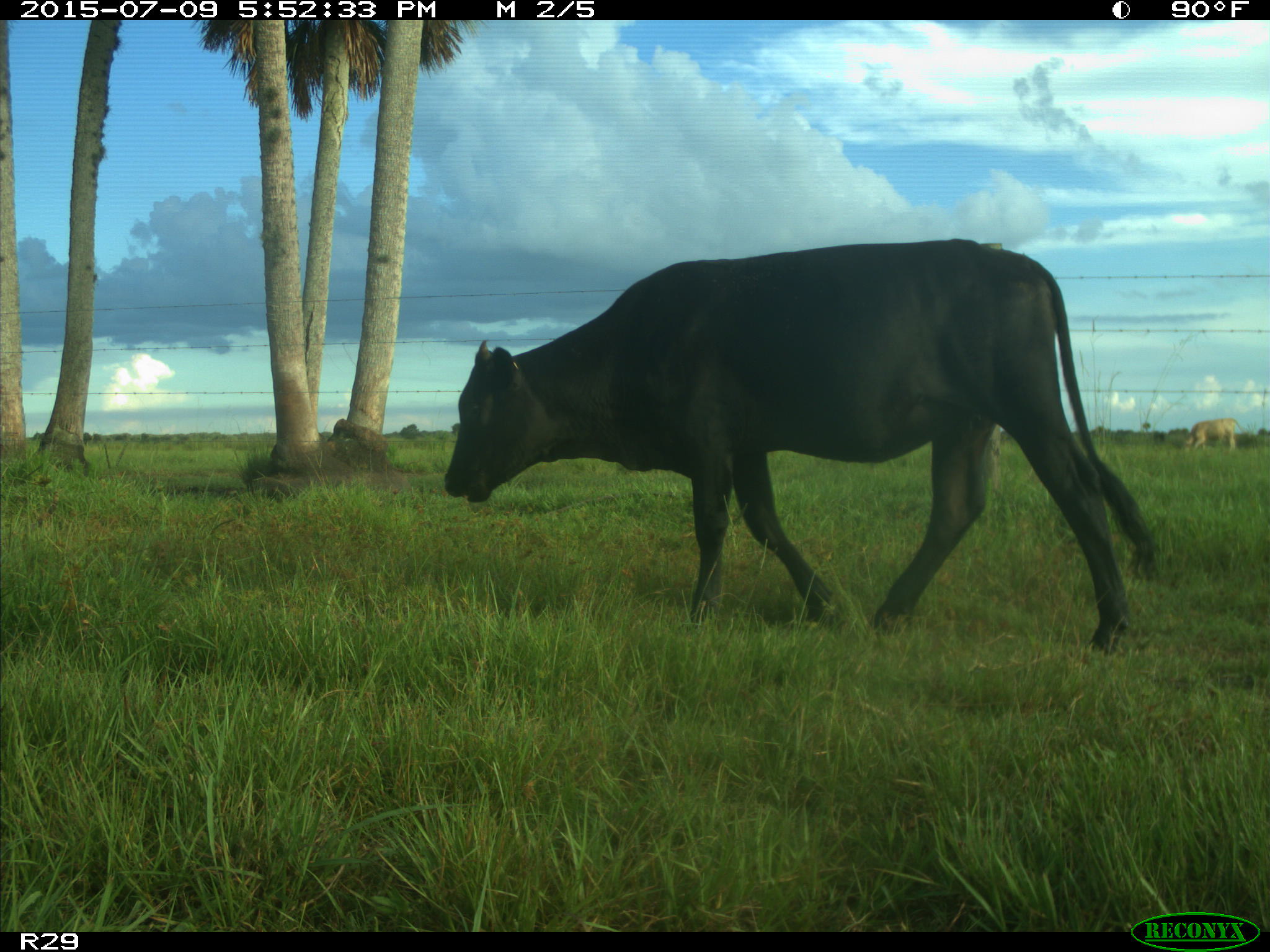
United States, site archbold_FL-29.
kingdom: Animalia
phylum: Chordata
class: Mammalia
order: Artiodactyla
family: Bovidae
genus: Bos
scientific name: Bos taurus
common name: domestic cow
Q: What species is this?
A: Bos taurus (domestic cow).